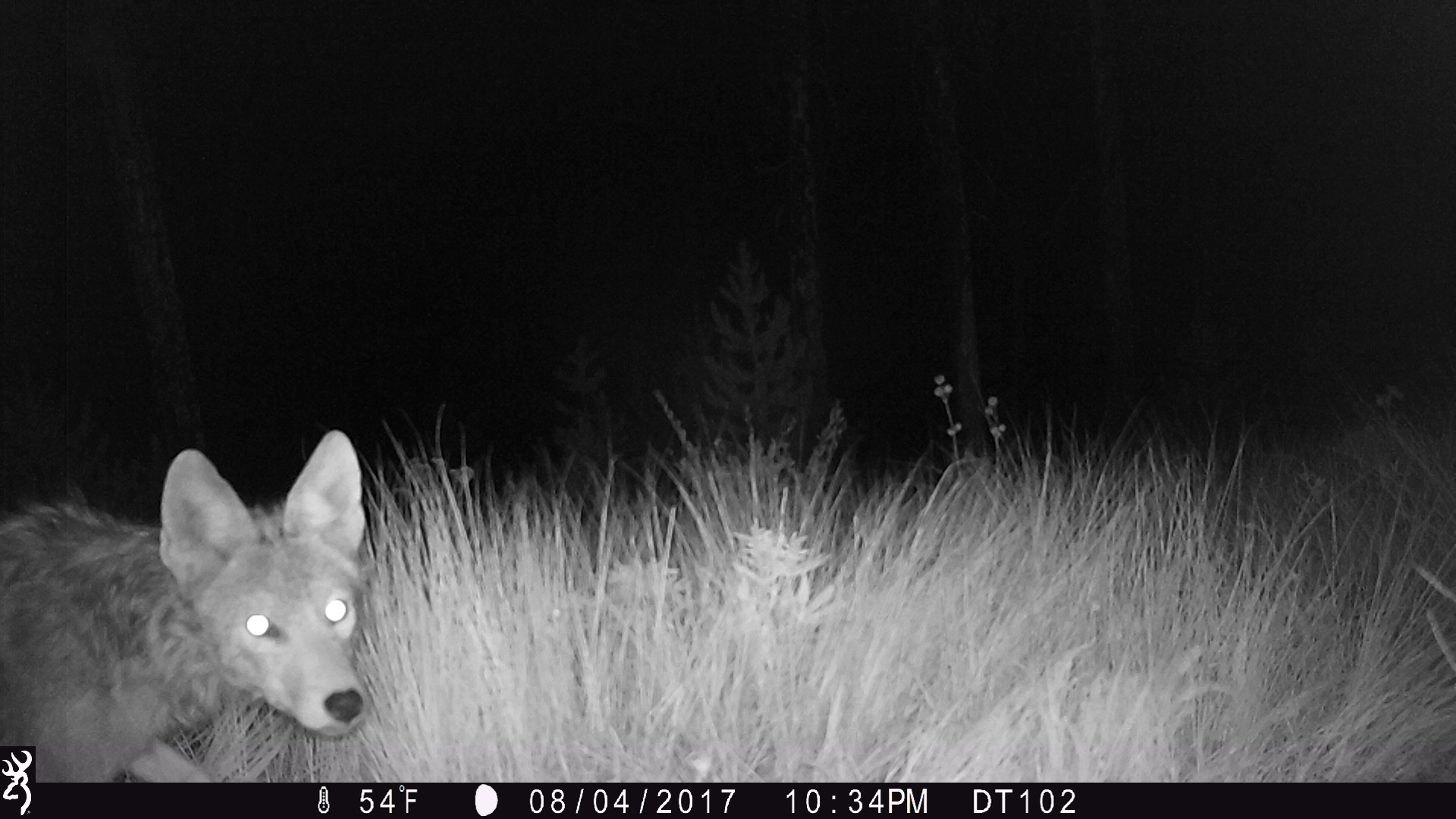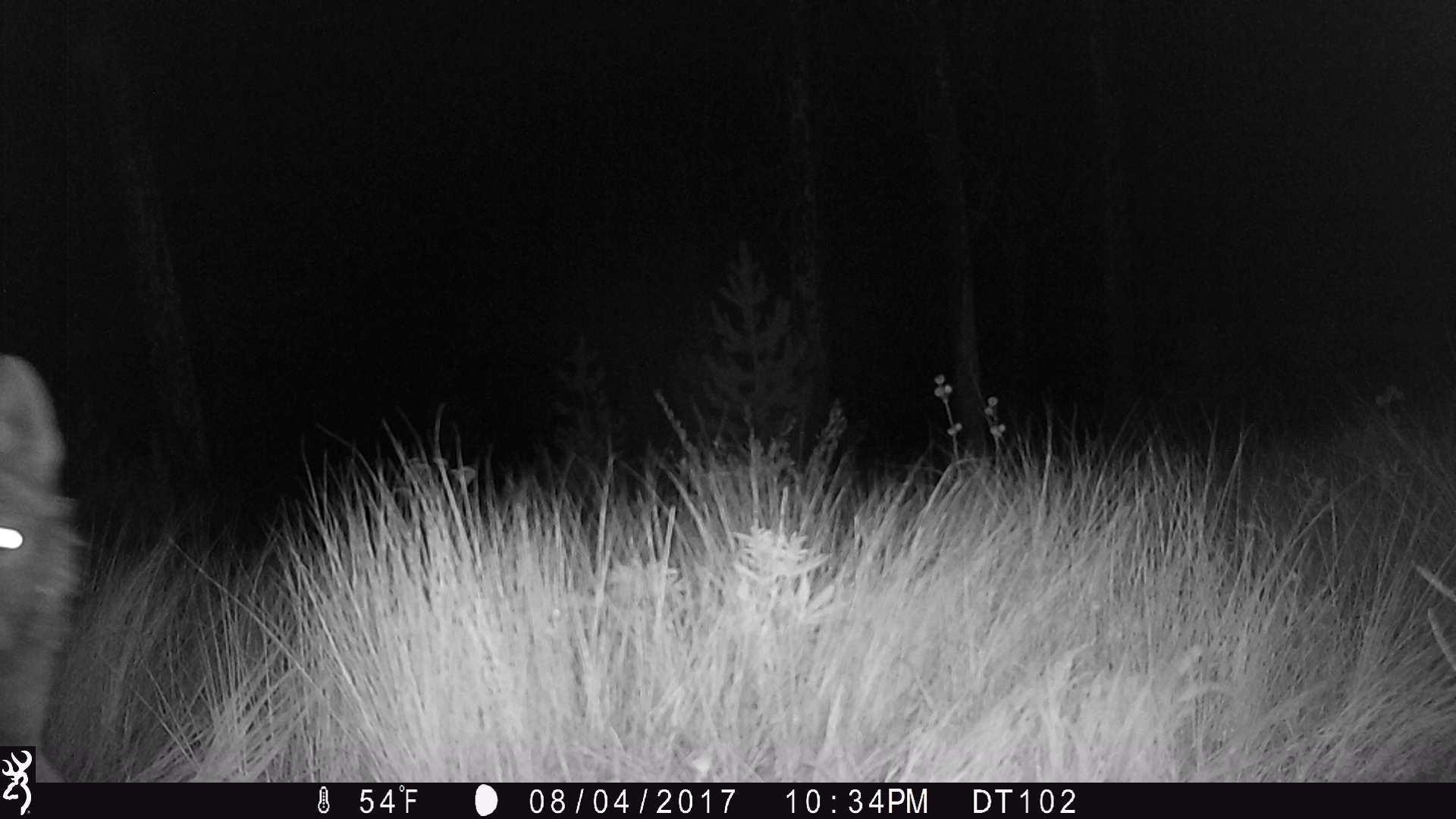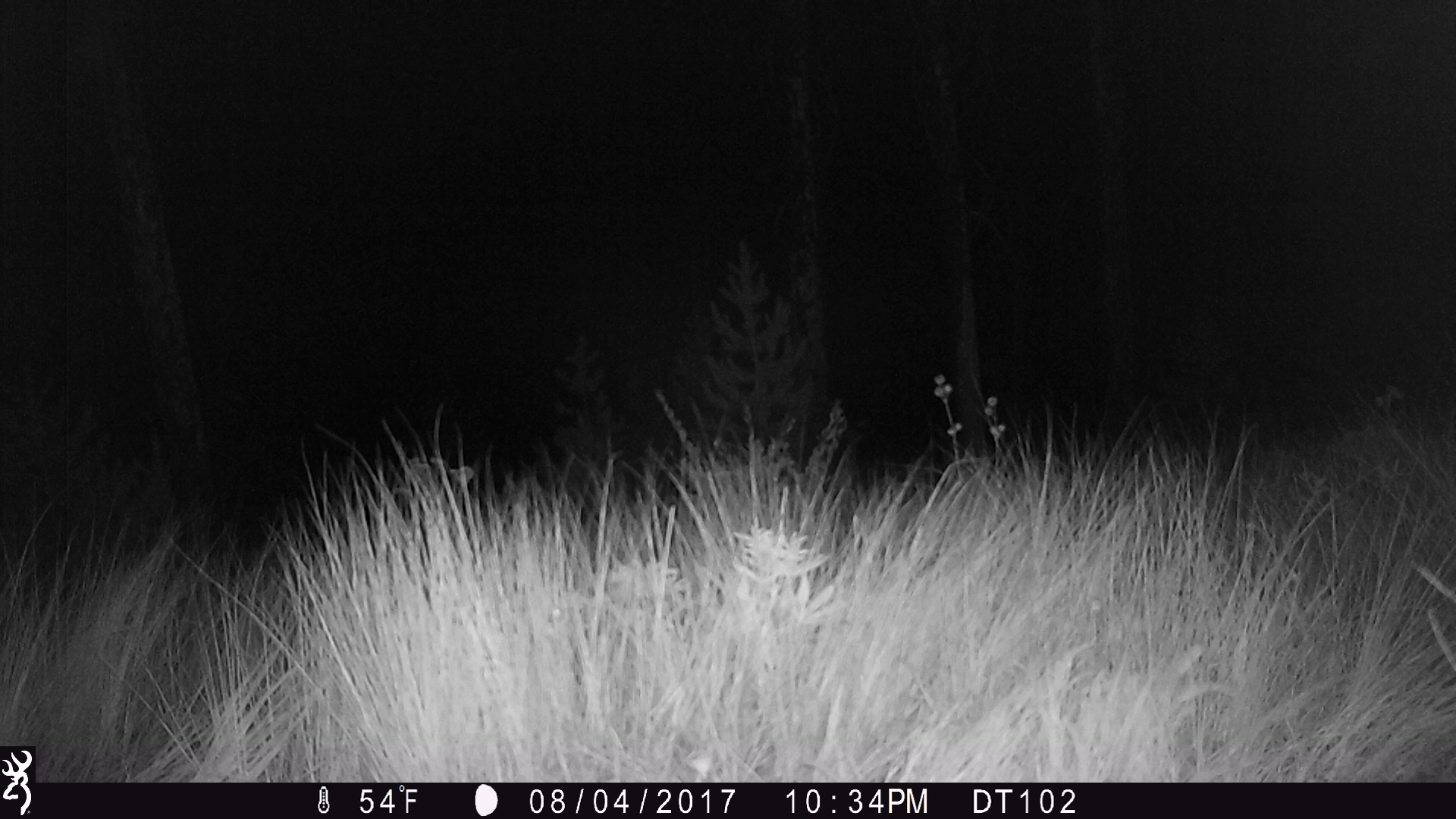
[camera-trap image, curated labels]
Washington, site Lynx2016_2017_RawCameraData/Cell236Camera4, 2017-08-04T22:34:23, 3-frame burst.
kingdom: Animalia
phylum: Chordata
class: Mammalia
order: Carnivora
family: Canidae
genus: Canis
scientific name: Canis latrans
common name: coyote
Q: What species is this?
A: Canis latrans (coyote).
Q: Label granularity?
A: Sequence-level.